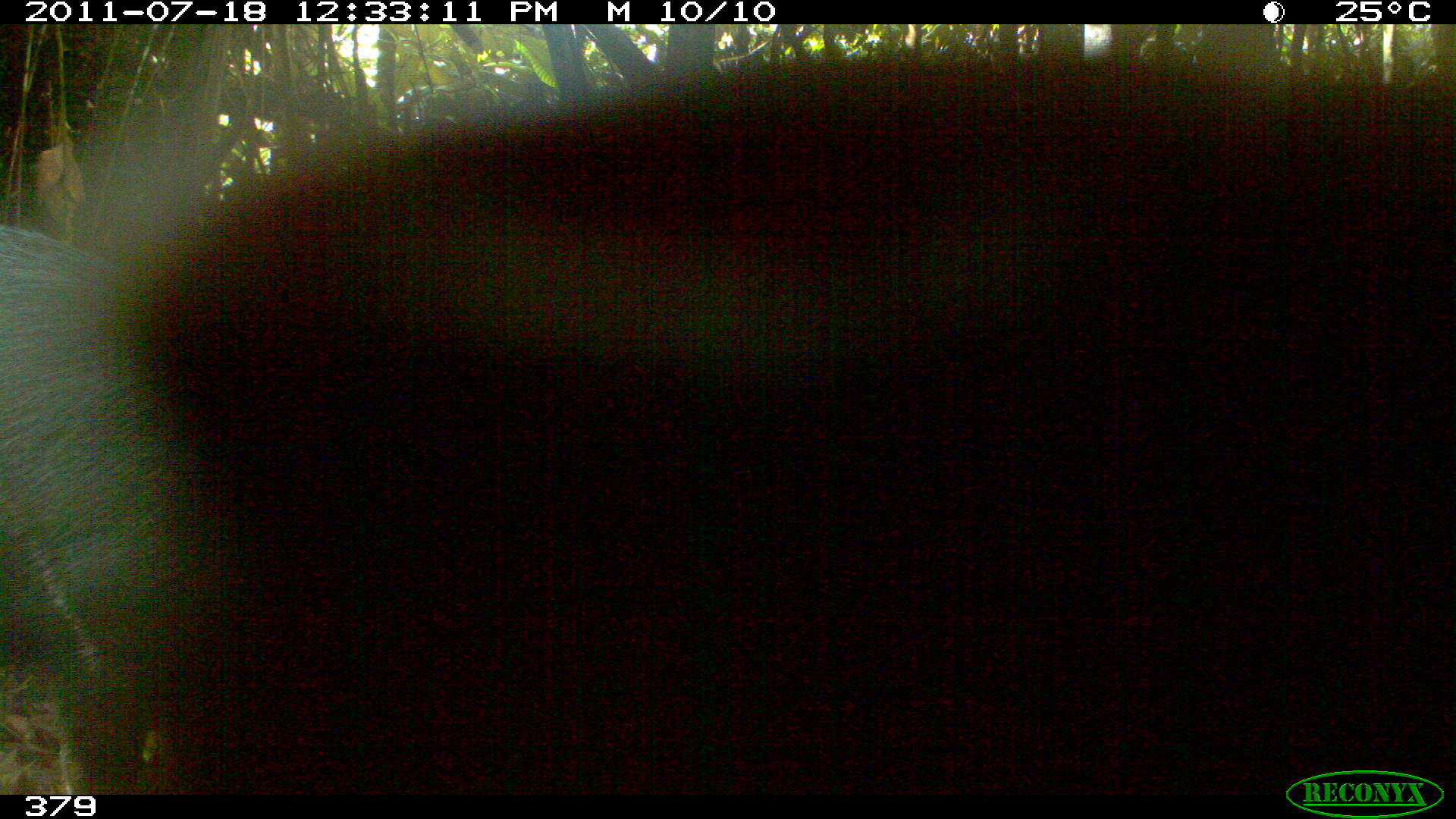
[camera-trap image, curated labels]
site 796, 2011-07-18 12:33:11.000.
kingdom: Animalia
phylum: Chordata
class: Mammalia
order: Artiodactyla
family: Tayassuidae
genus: Tayassu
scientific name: Tayassu pecari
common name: white-lipped peccary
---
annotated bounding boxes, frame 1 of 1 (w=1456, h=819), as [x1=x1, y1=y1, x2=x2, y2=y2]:
tayassu pecari: [x1=1, y1=224, x2=172, y2=793]